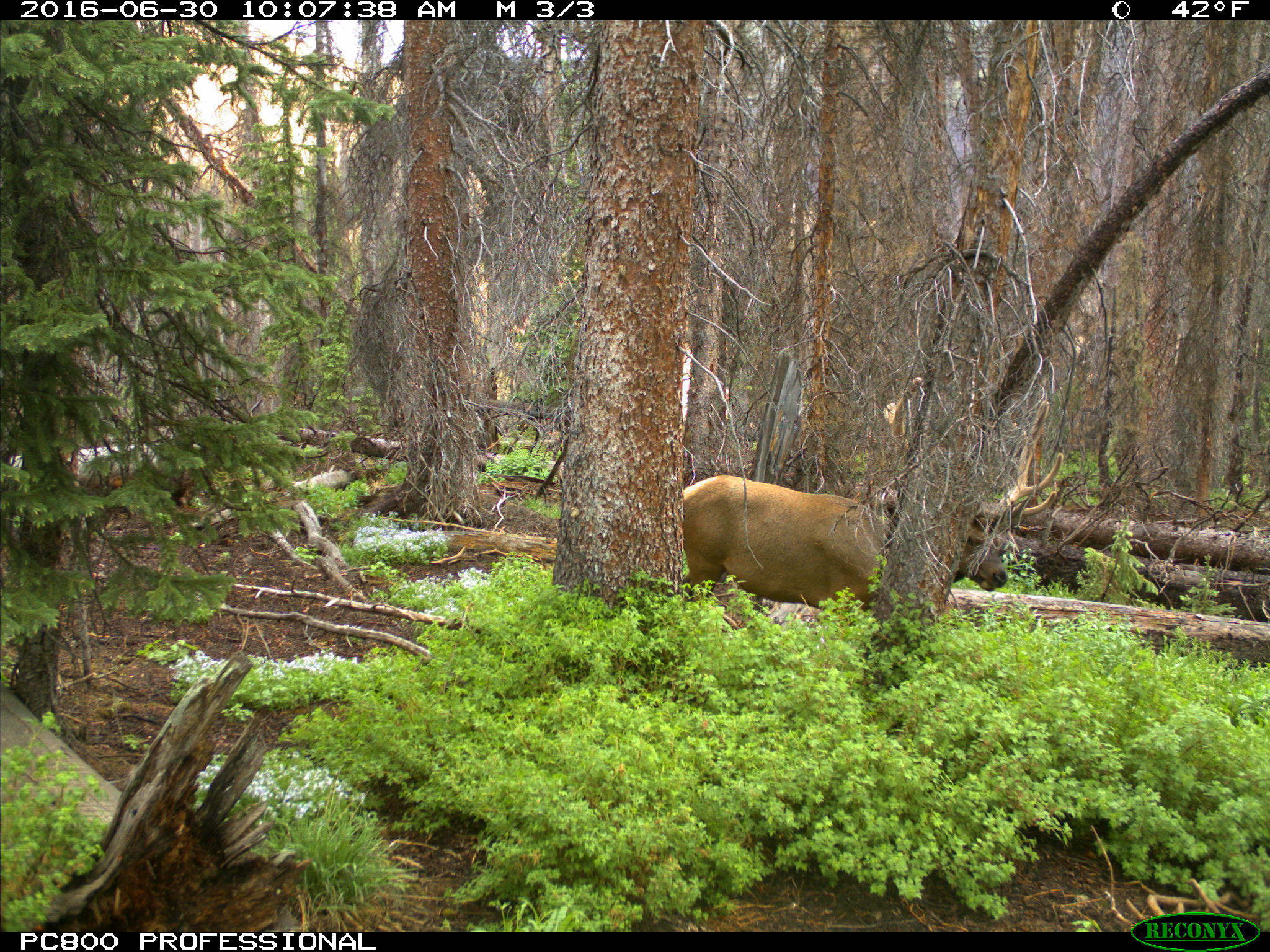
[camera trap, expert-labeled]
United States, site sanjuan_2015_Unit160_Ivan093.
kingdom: Animalia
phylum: Chordata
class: Mammalia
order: Artiodactyla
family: Cervidae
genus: Cervus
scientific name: Cervus elaphus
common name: red deer